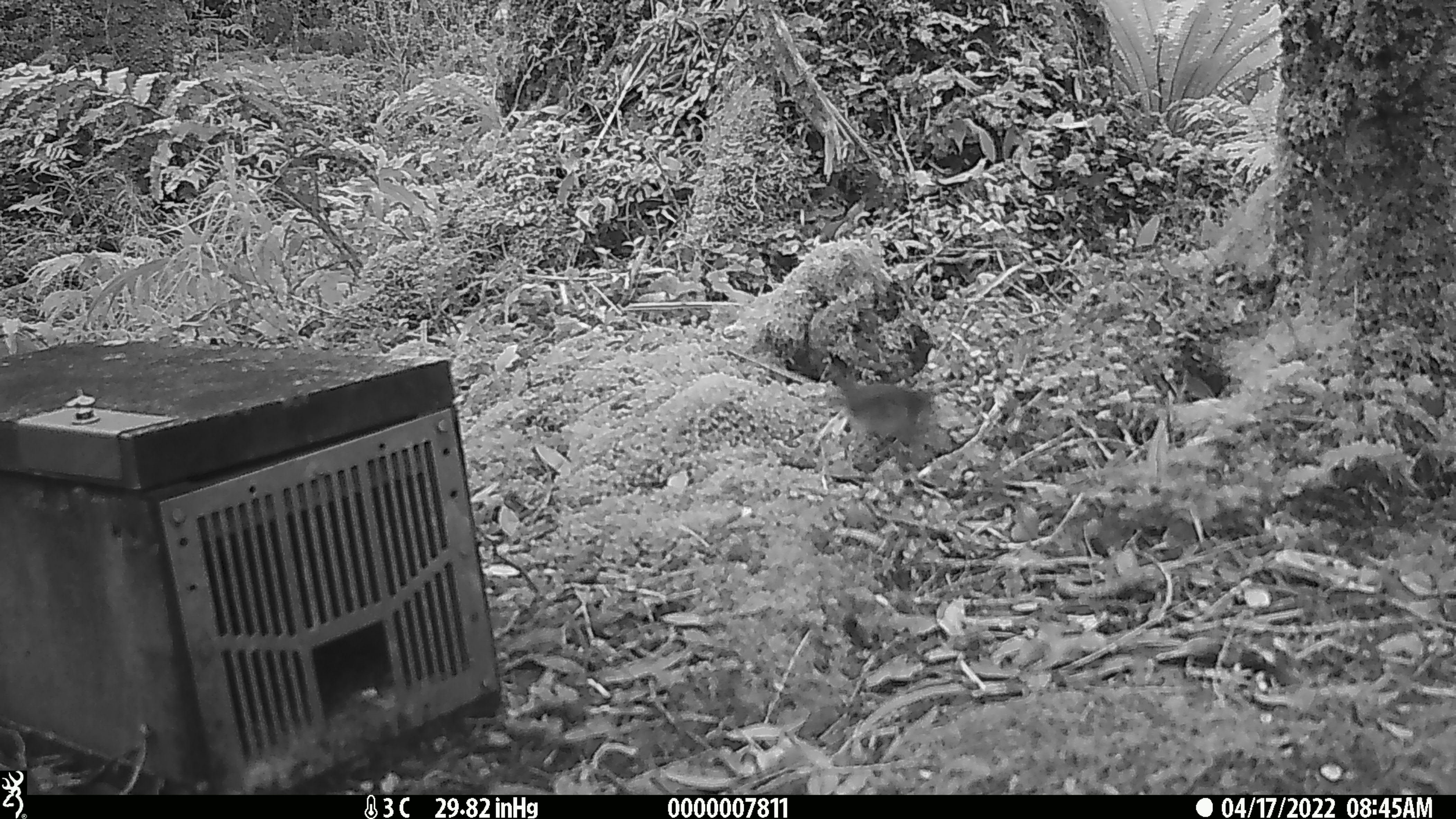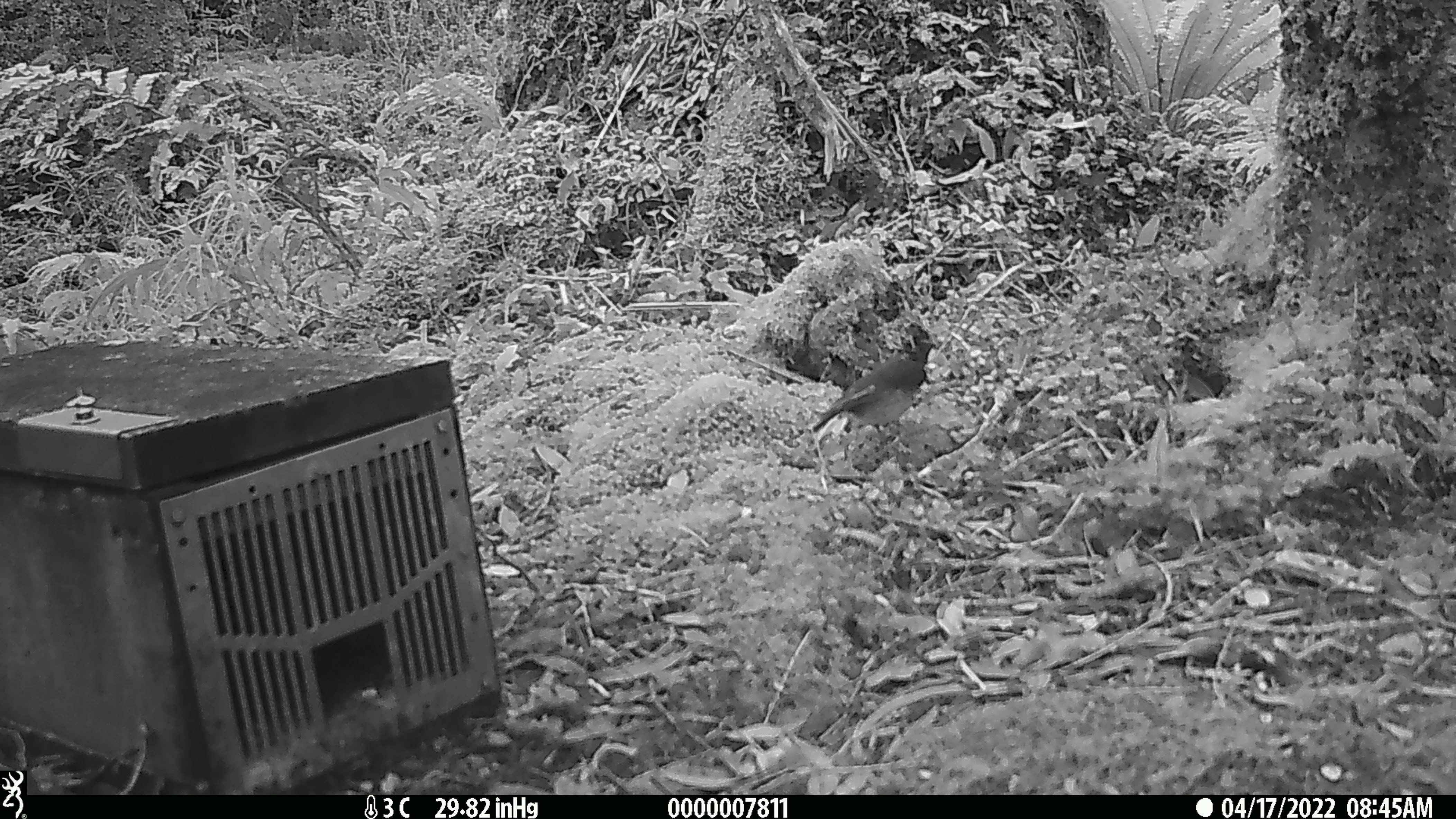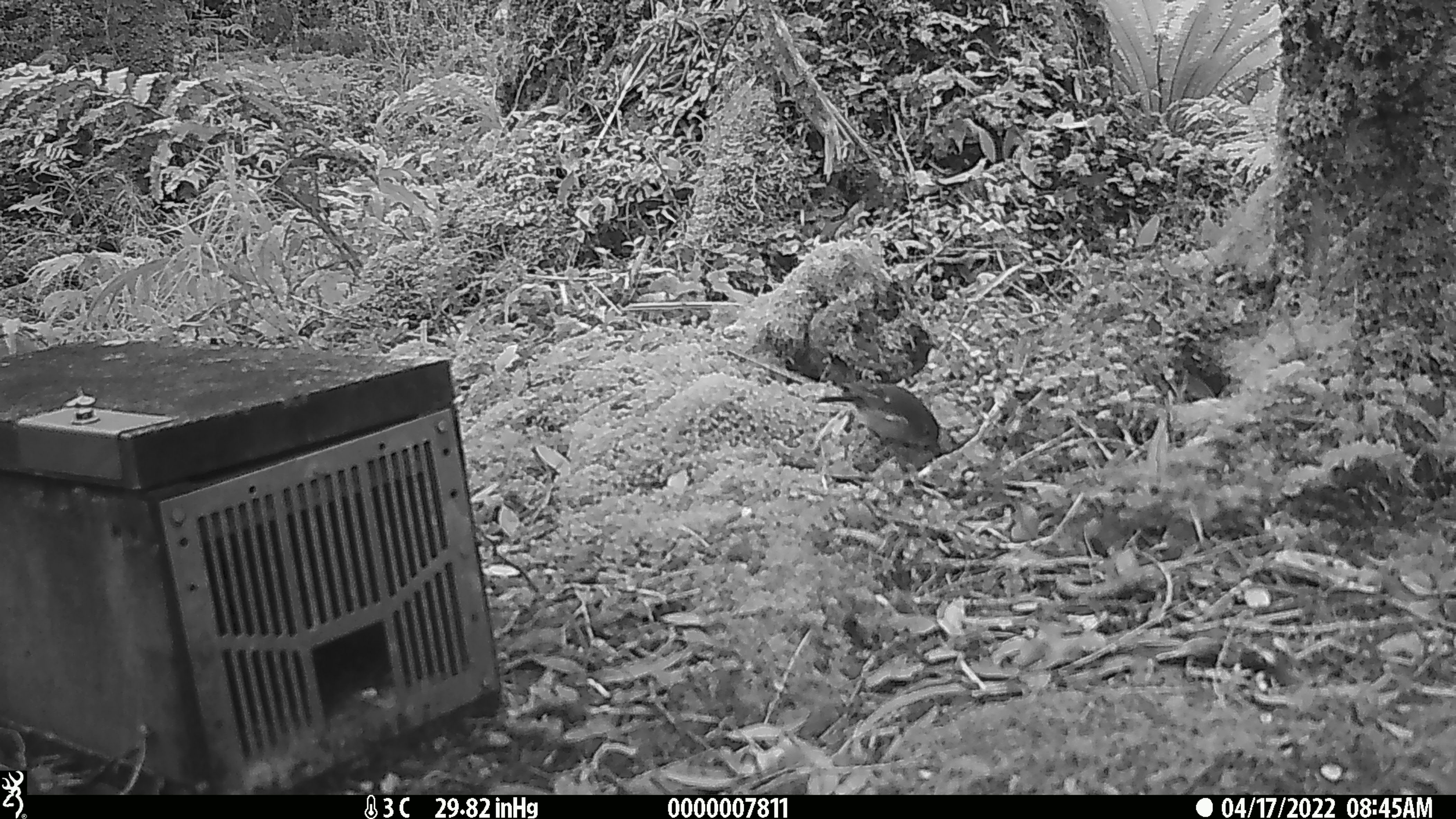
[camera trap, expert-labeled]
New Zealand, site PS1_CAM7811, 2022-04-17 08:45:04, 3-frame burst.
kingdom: Animalia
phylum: Chordata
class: Aves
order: Passeriformes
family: Petroicidae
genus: Petroica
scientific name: Petroica macrocephala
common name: tomtit